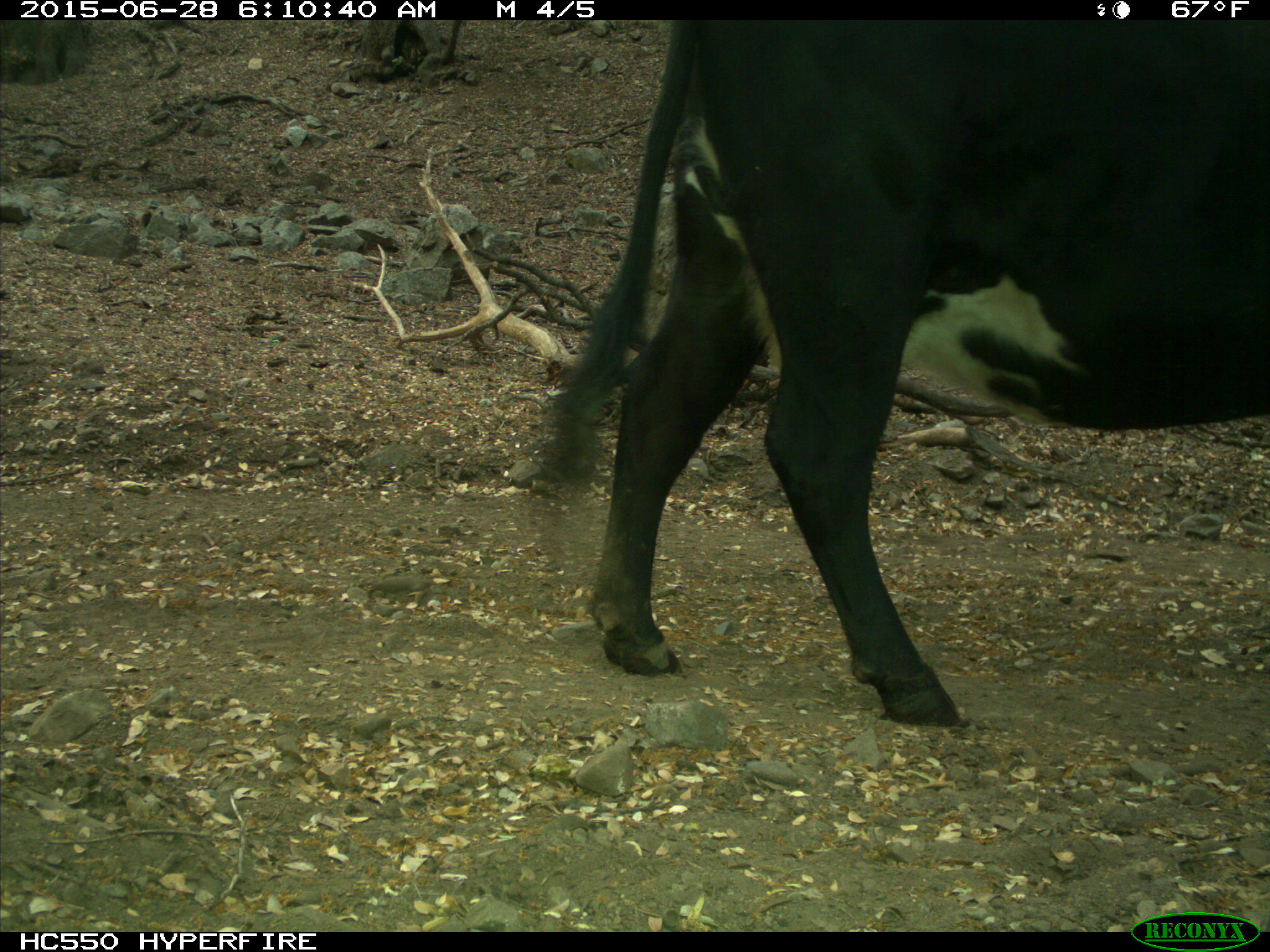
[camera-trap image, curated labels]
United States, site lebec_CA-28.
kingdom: Animalia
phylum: Chordata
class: Mammalia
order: Artiodactyla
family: Bovidae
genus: Bos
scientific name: Bos taurus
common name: domestic cow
Bos taurus (domestic cow).